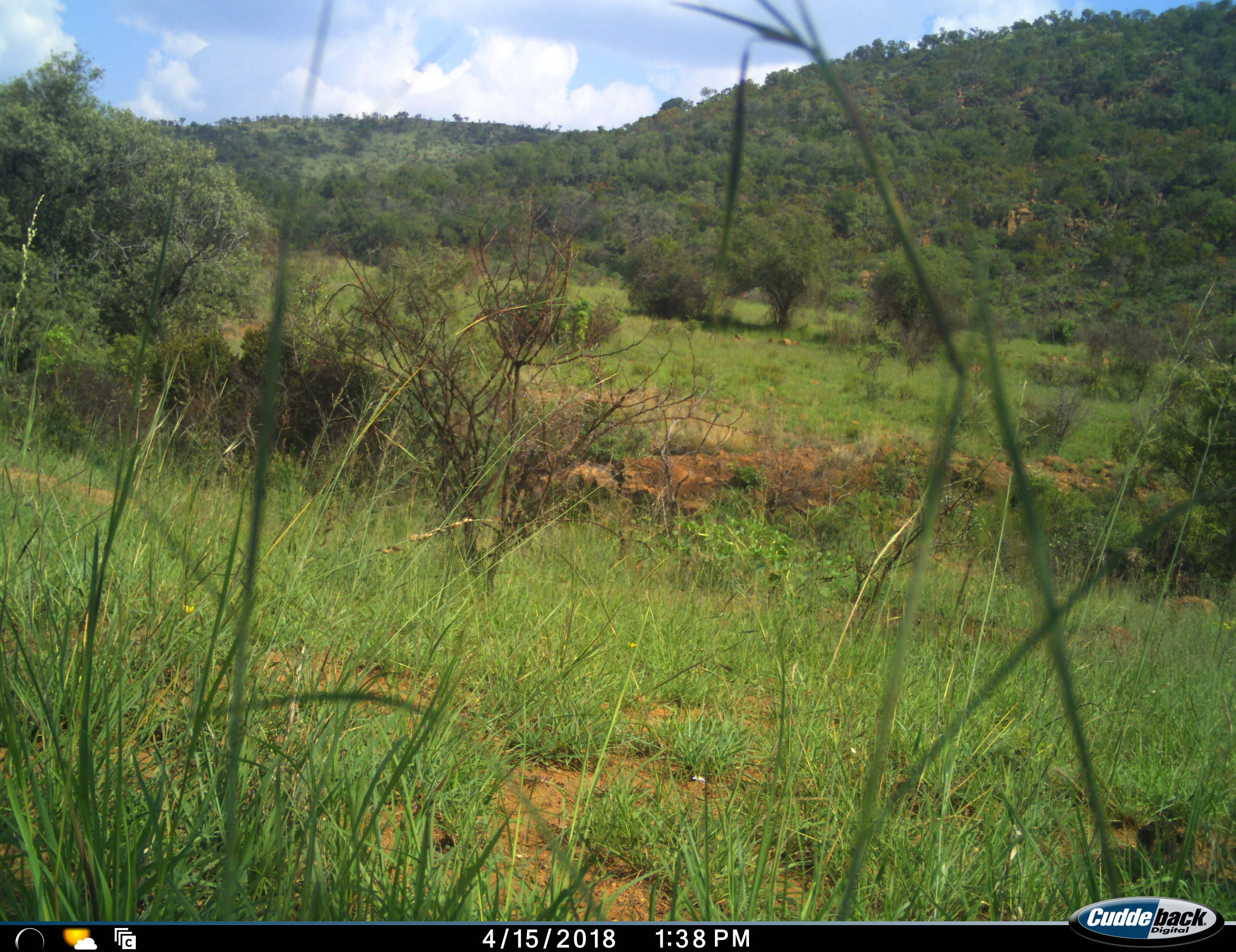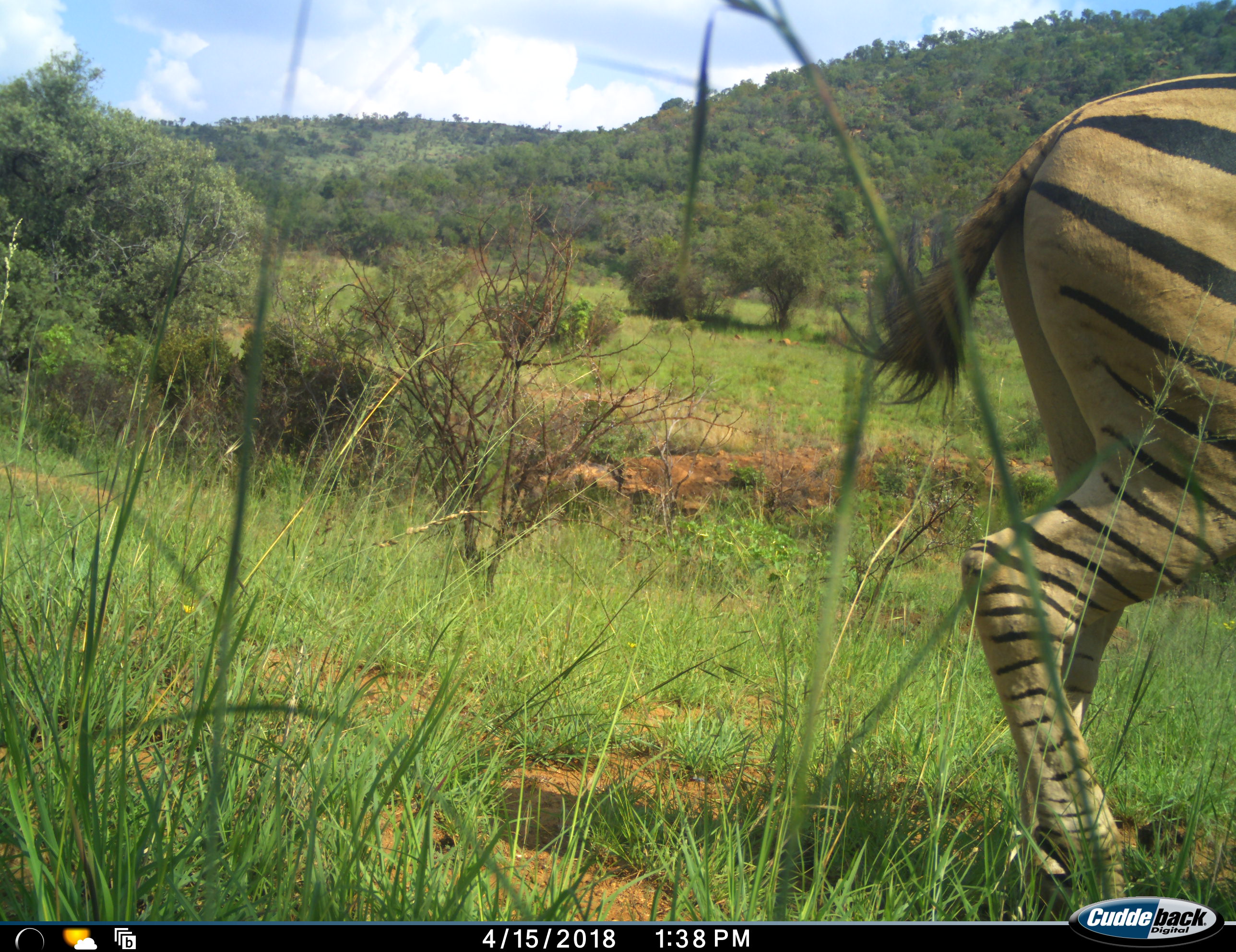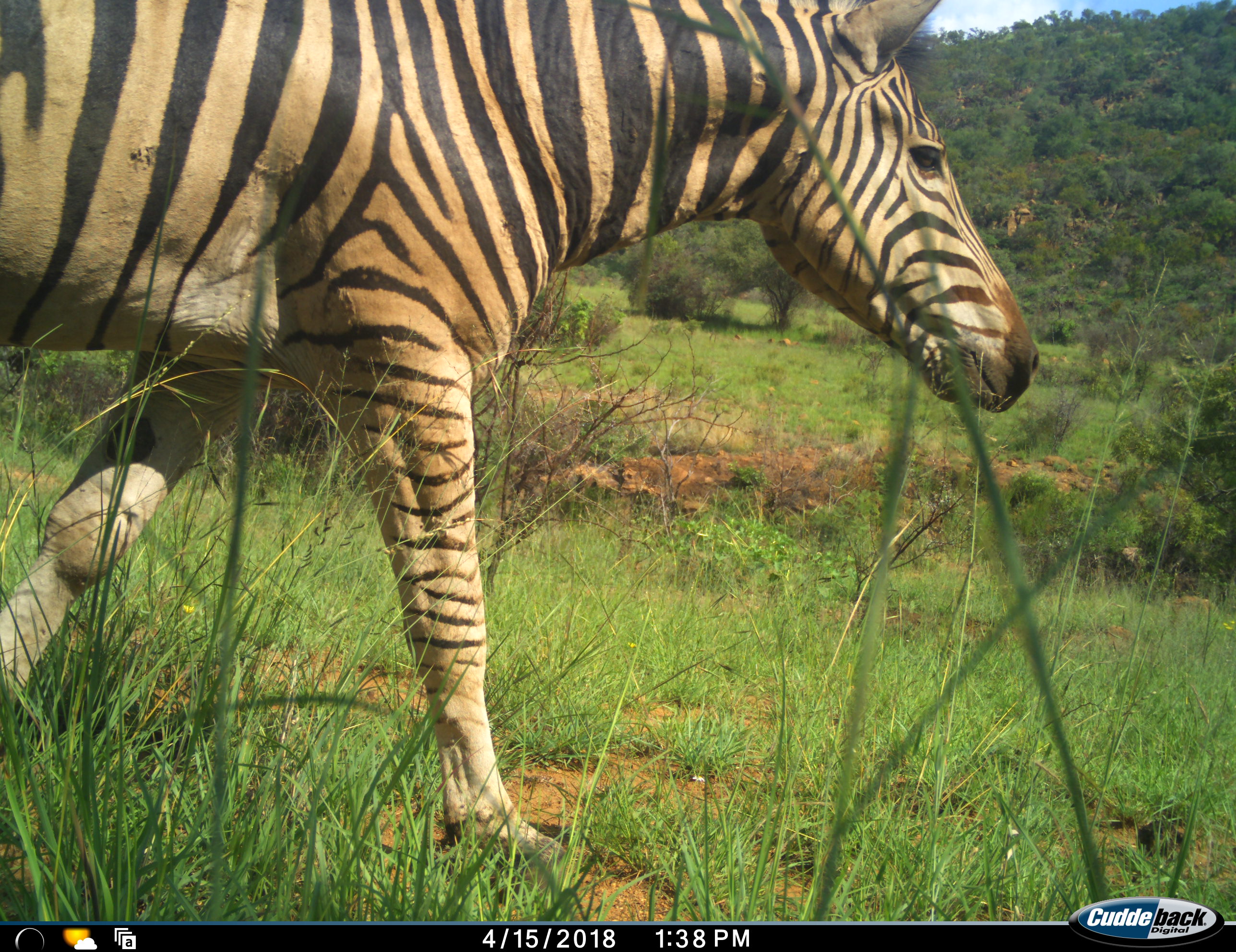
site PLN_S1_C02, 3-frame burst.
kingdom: Animalia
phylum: Chordata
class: Mammalia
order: Perissodactyla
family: Equidae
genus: Equus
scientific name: Equus quagga burchellii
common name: burchell's zebra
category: zebraburchells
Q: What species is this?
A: Zebraburchells (burchell's zebra) (Equus quagga burchellii).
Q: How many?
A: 1.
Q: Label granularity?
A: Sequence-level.